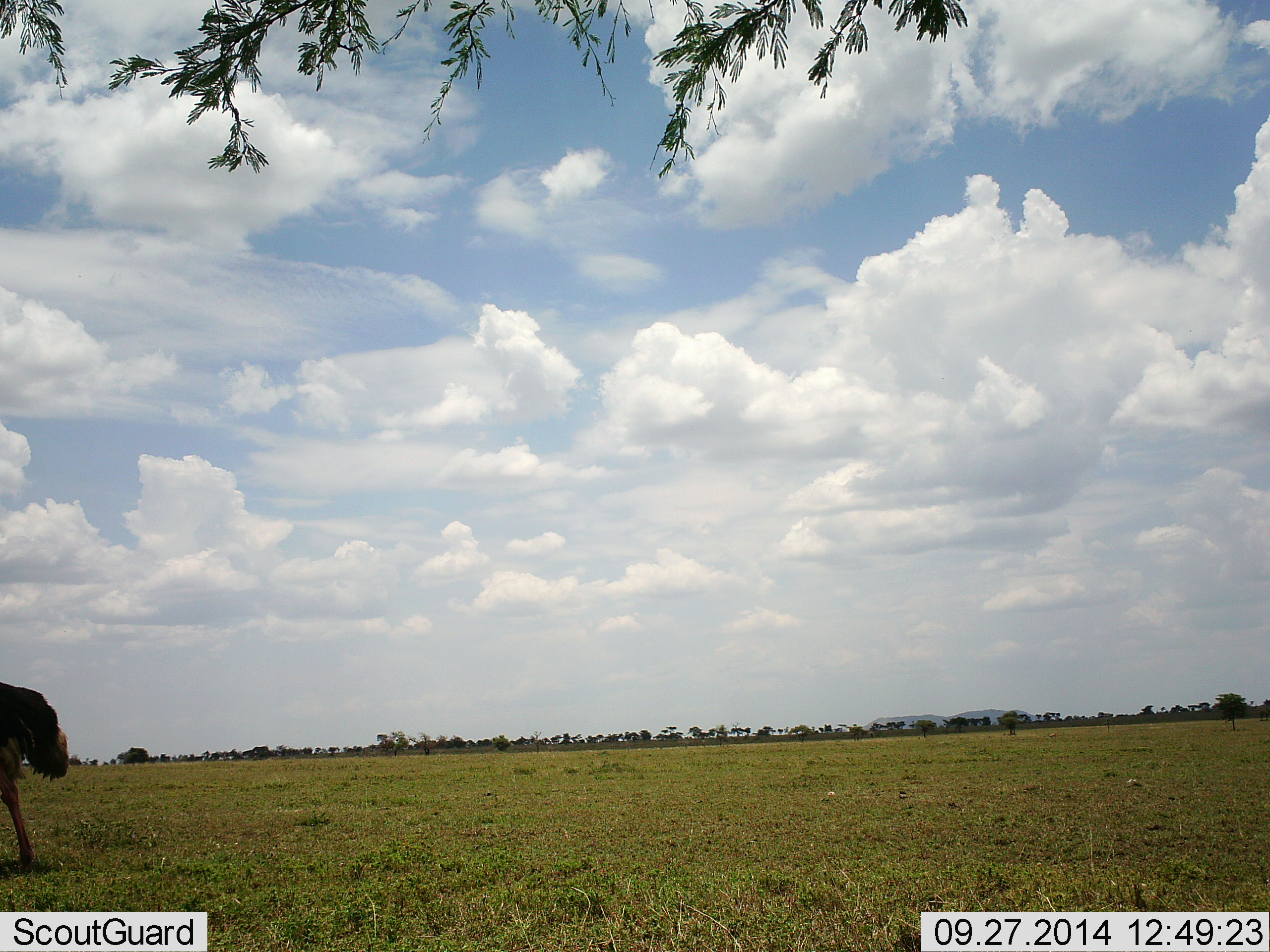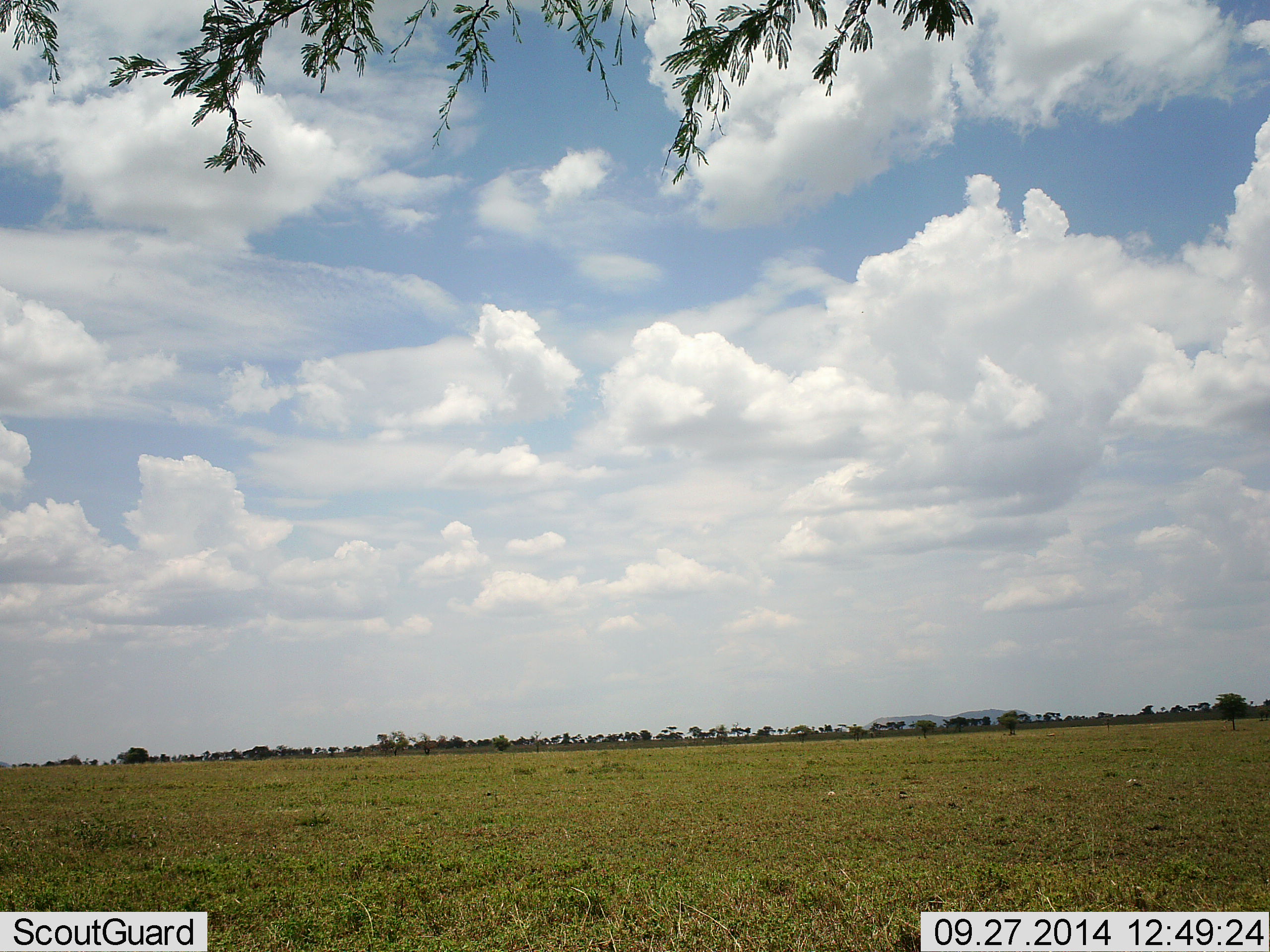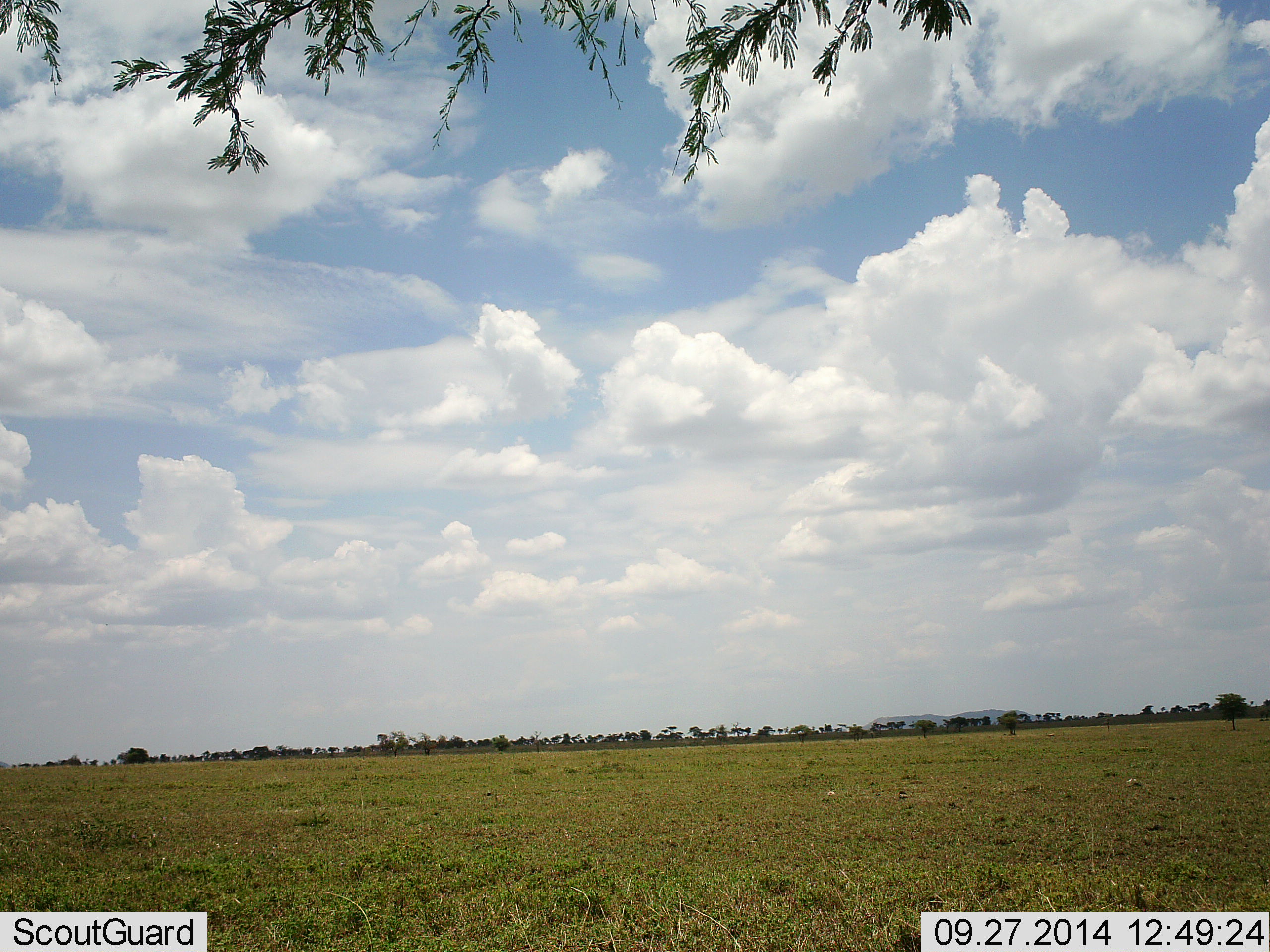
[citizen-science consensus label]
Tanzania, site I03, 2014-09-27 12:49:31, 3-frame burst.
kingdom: Animalia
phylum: Chordata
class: Aves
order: Struthioniformes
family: Struthionidae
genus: Struthio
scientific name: Struthio camelus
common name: ostrich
Ostrich (Struthio camelus), count 1. Behavior (volunteer vote fractions): standing 0%, resting 0%, moving 100%, interacting 0%. Young present (vote fraction): 0%. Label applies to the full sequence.